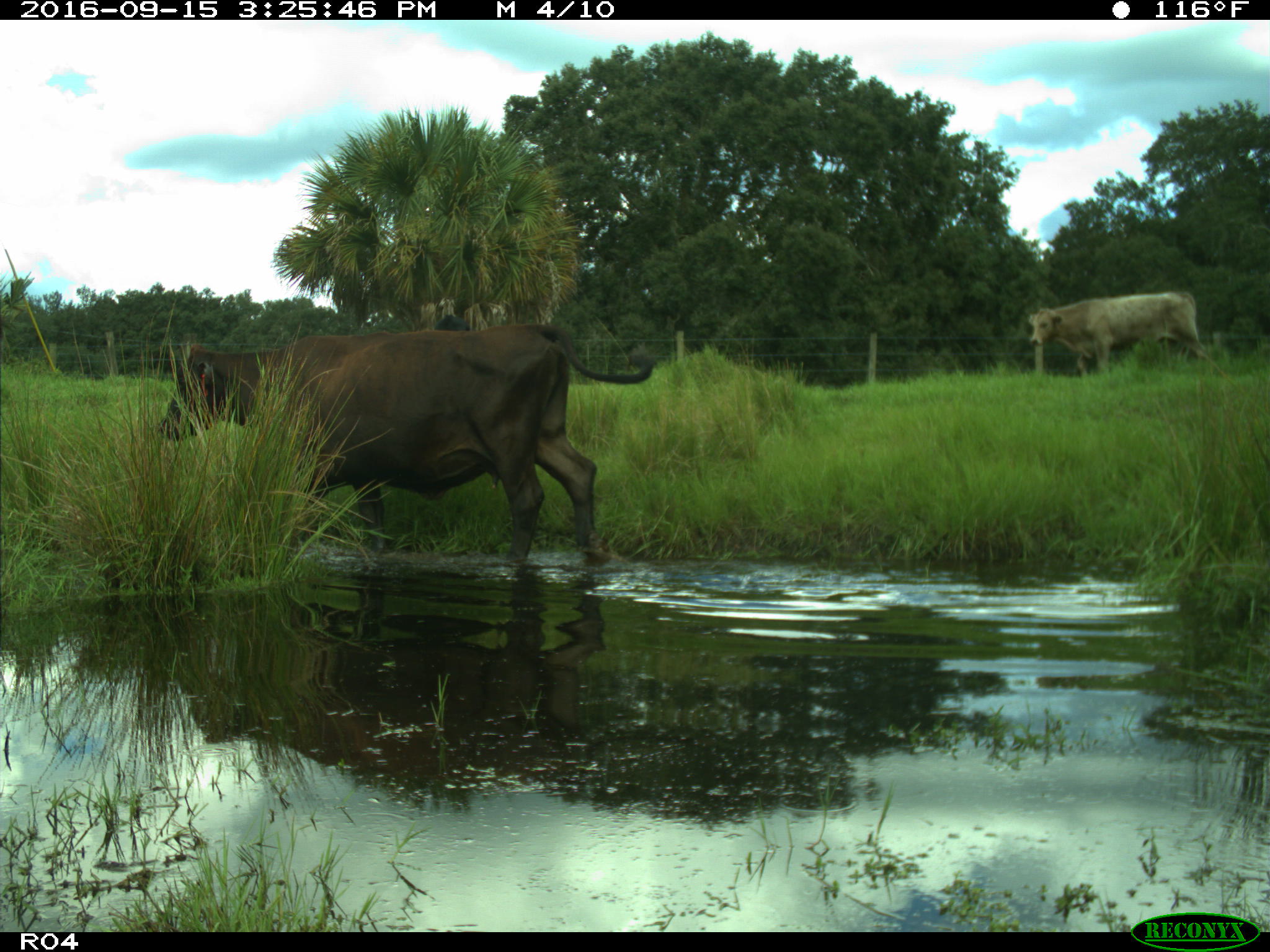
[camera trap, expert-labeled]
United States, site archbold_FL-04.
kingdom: Animalia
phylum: Chordata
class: Mammalia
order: Artiodactyla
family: Bovidae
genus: Bos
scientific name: Bos taurus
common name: domestic cow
Bos taurus (domestic cow).